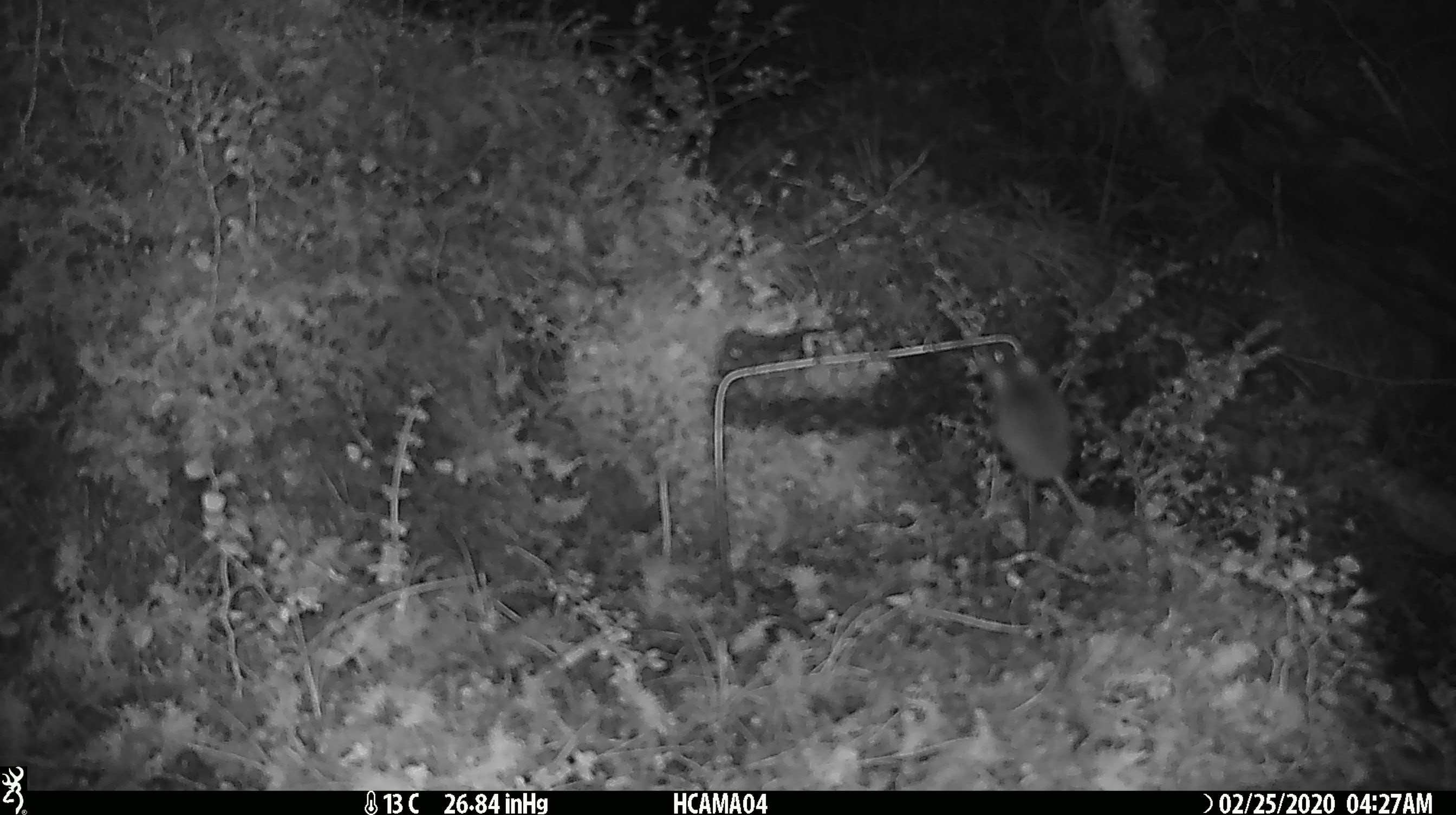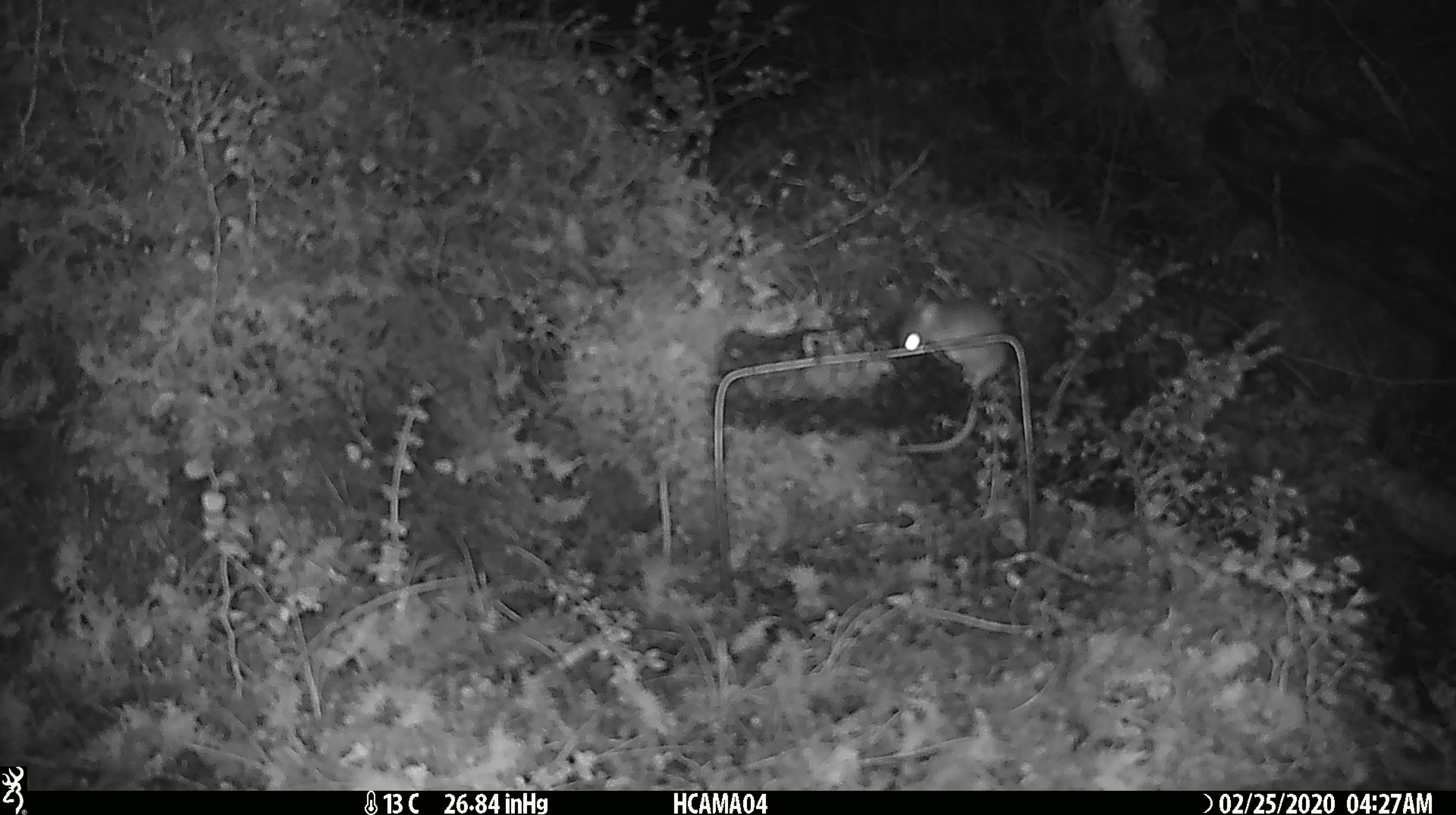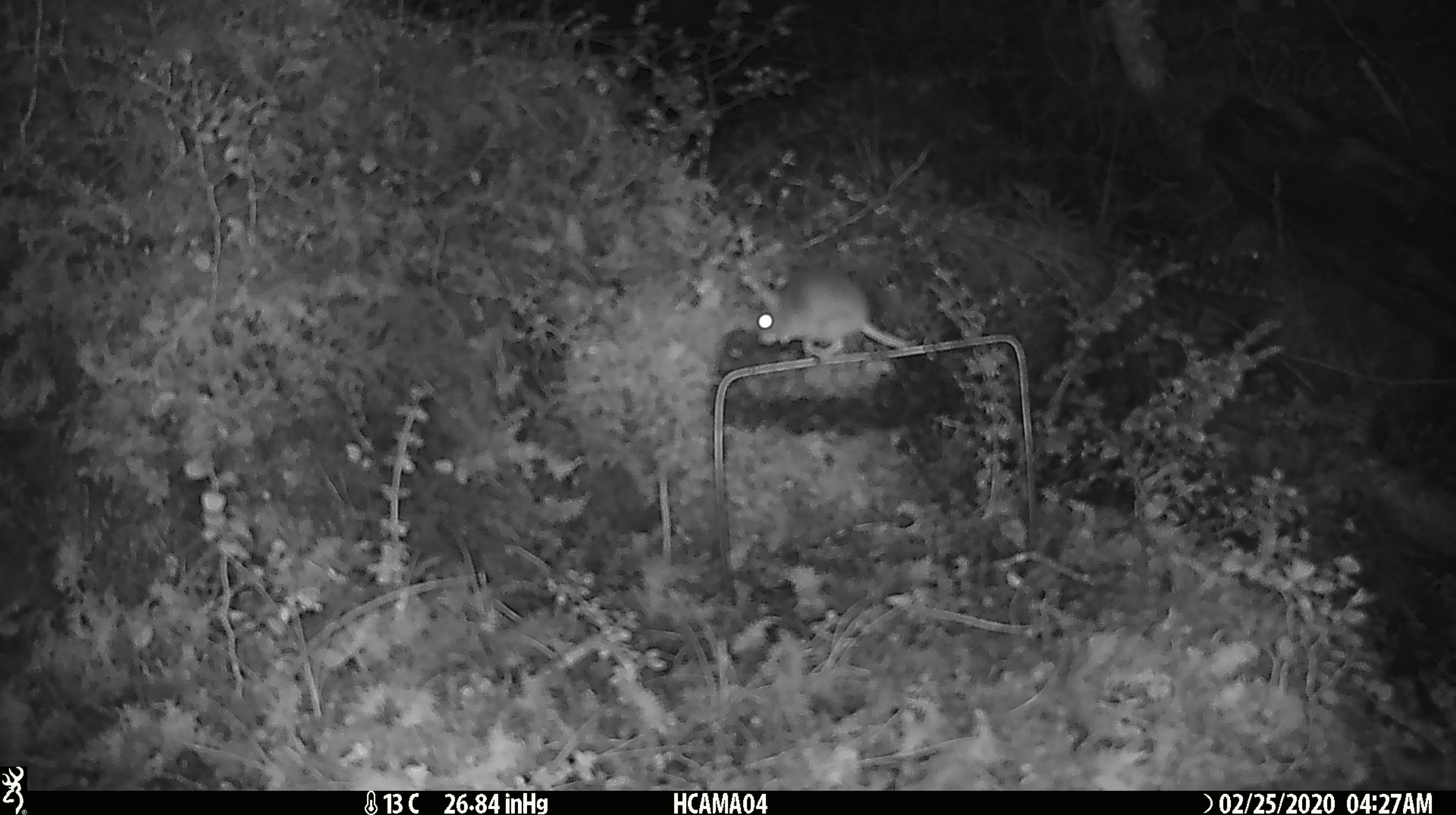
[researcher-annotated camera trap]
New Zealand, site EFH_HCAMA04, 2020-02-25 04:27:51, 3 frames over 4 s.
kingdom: Animalia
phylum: Chordata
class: Mammalia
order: Rodentia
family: Muridae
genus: Mus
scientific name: Mus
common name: mouse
Mouse (Mus).